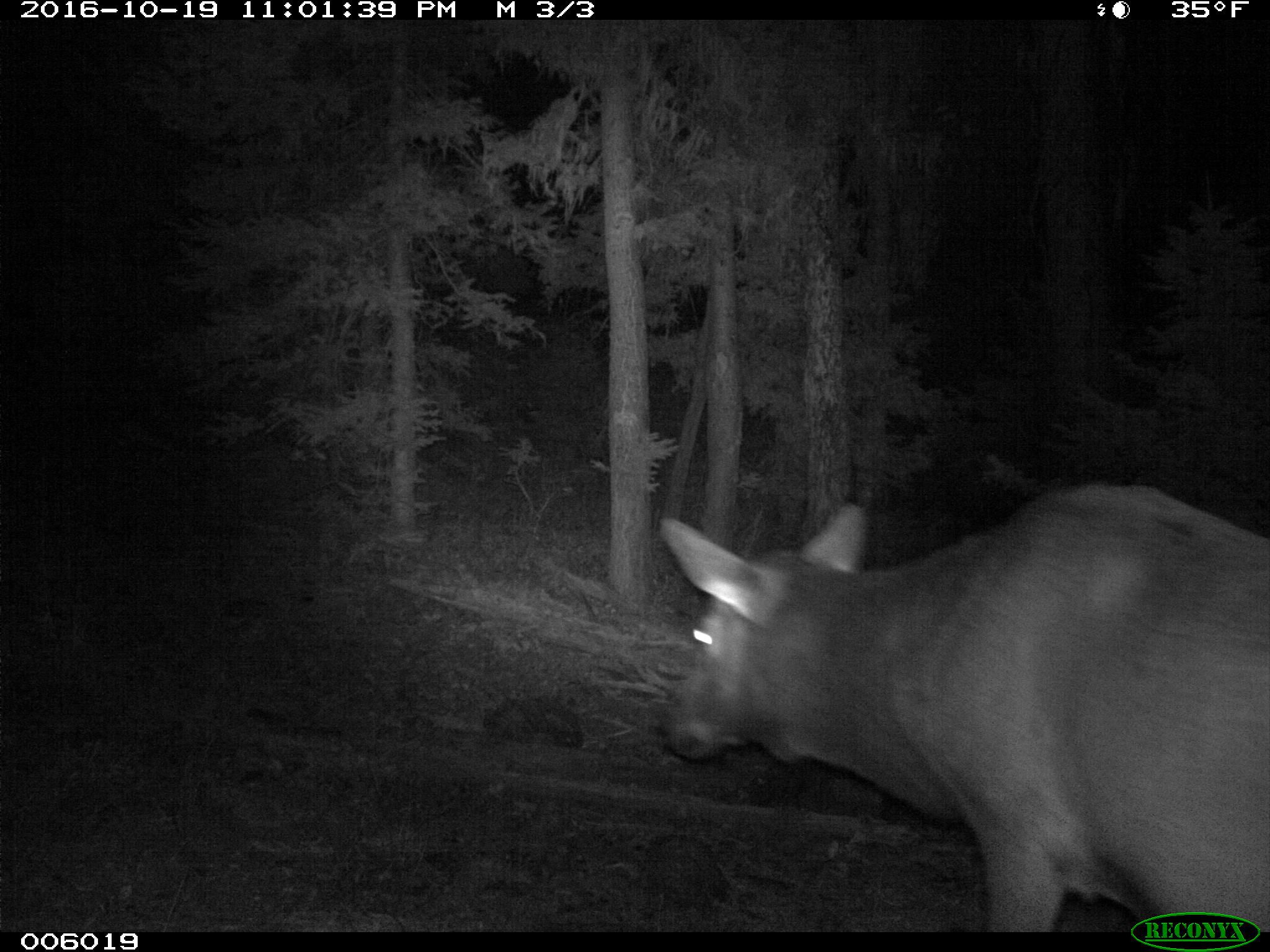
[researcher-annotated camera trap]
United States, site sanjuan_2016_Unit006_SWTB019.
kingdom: Animalia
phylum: Chordata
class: Mammalia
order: Artiodactyla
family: Cervidae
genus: Cervus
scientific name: Cervus elaphus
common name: red deer